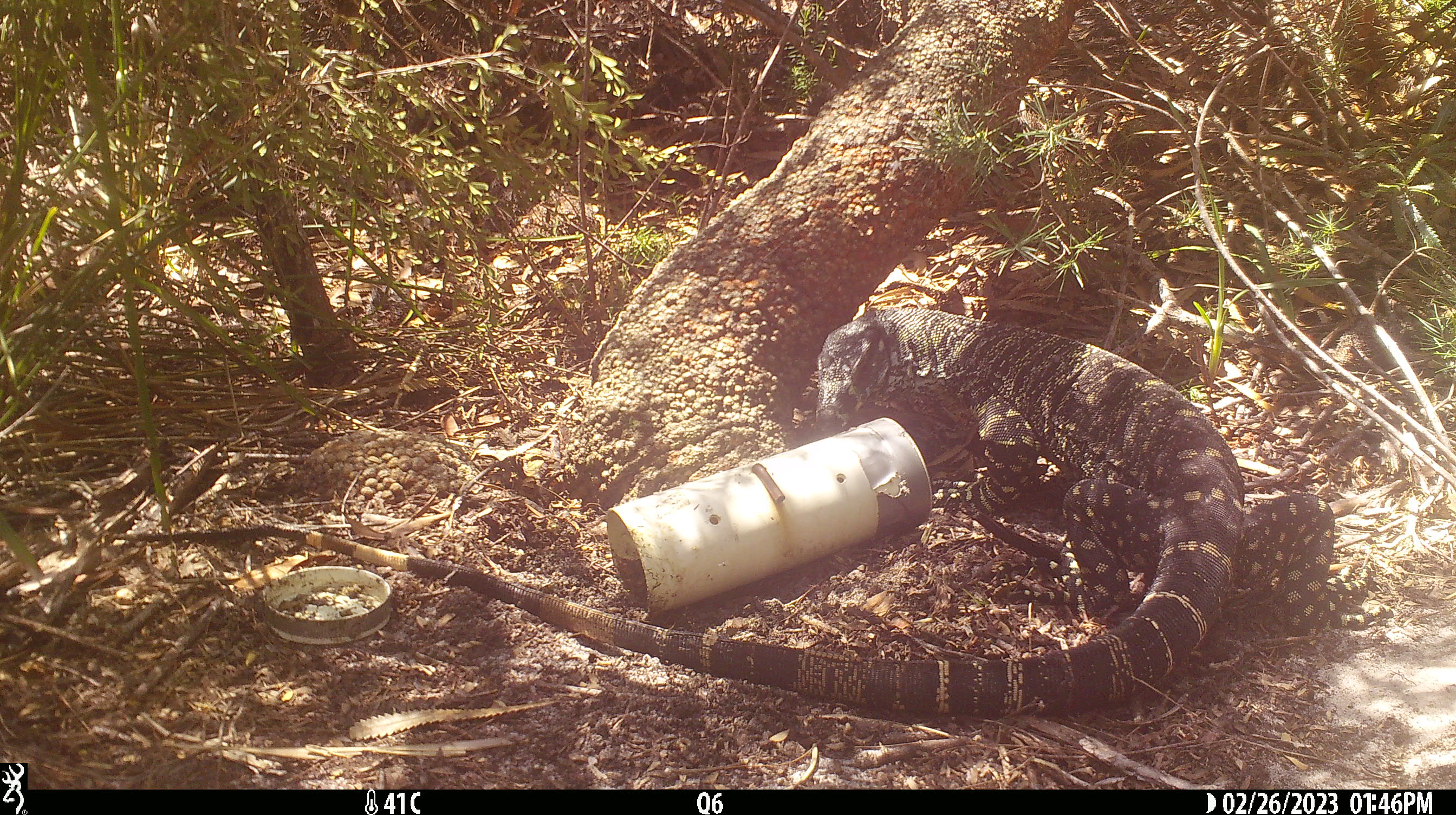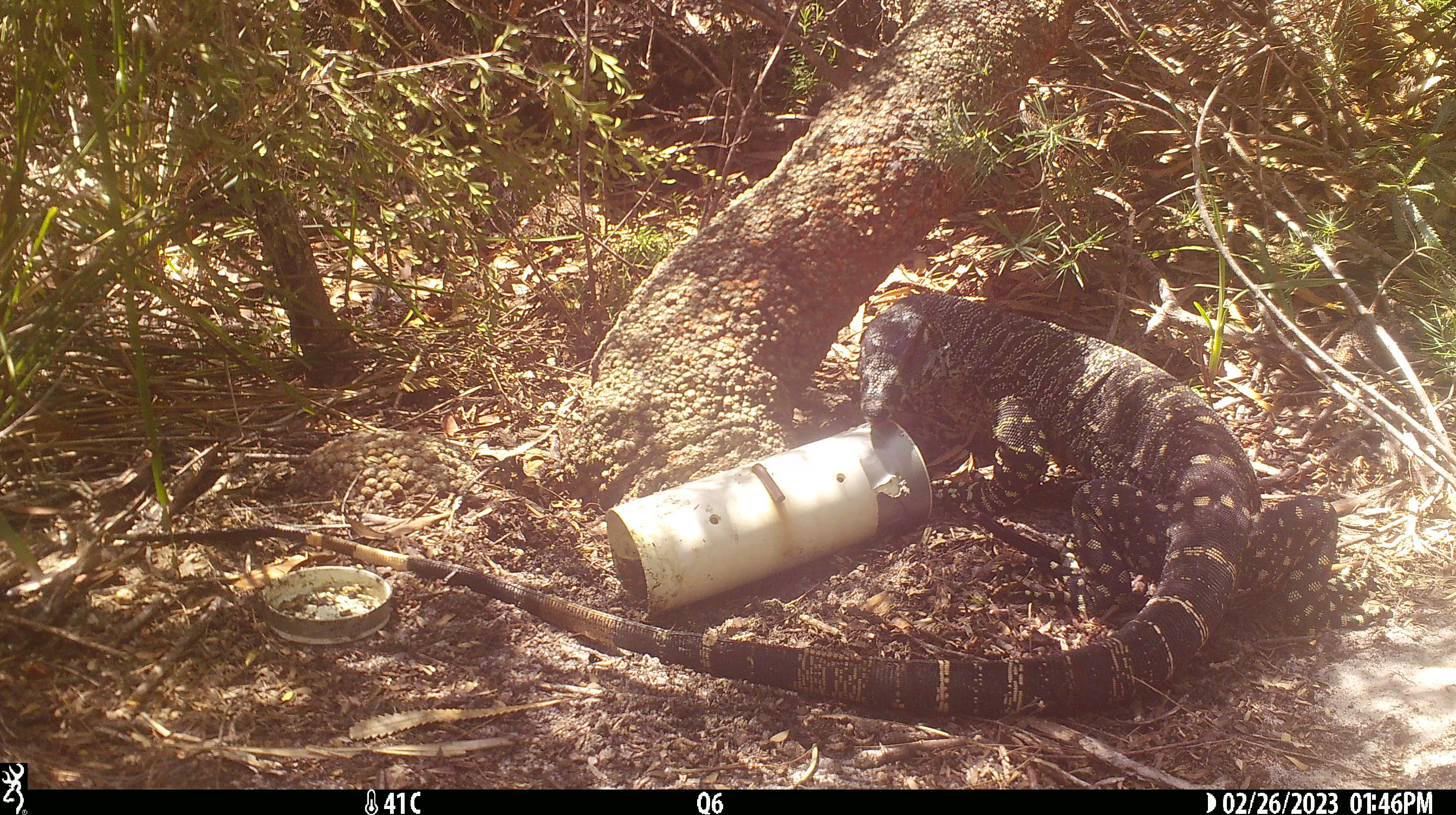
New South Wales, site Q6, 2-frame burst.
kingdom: Animalia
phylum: Chordata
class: Reptilia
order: Squamata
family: Varanidae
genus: Varanus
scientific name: Varanus varius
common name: lace monitor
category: goanna